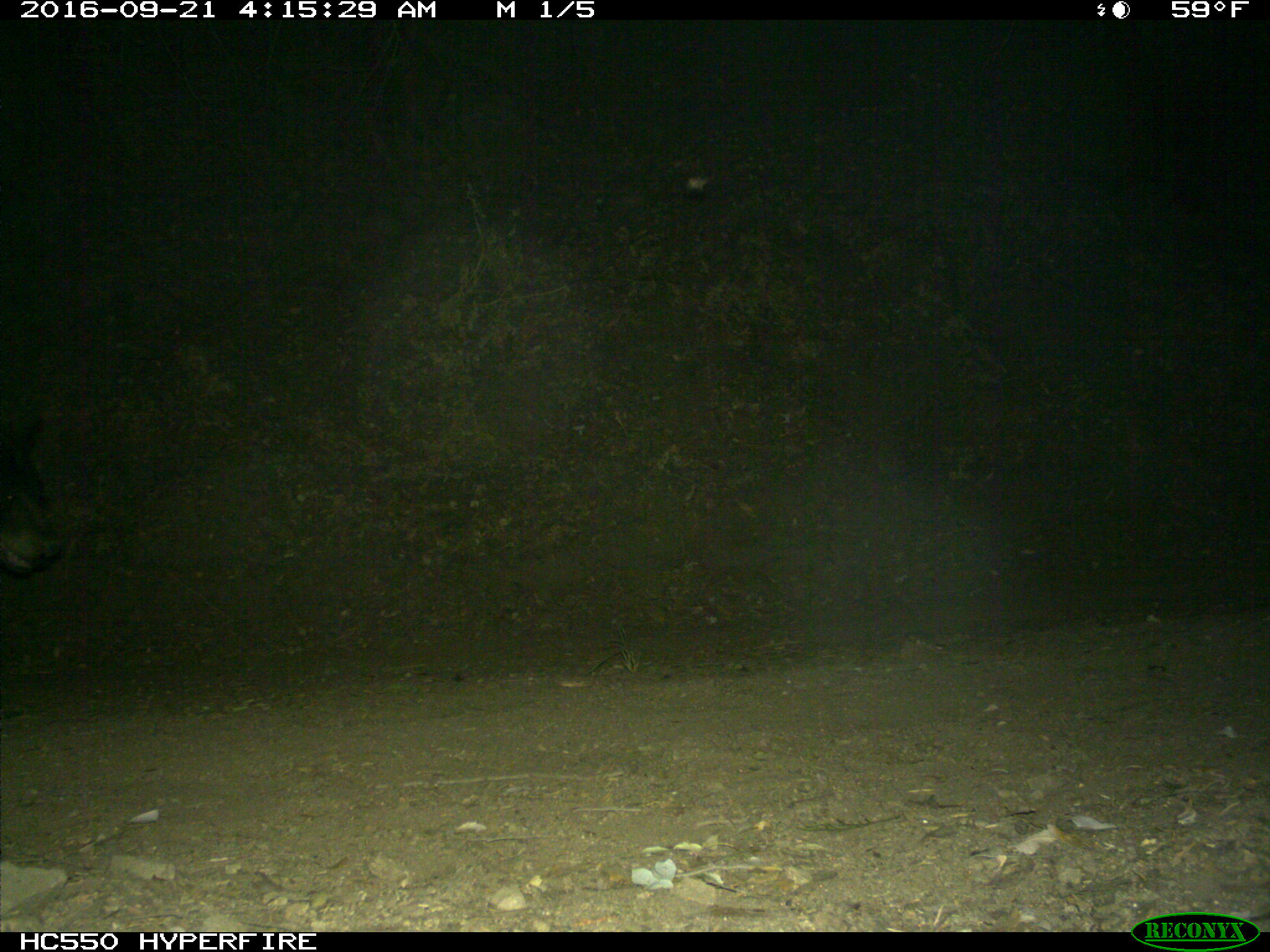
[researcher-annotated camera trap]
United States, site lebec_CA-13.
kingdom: Animalia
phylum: Chordata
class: Mammalia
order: Carnivora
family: Ursidae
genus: Ursus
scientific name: Ursus americanus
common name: american black bear